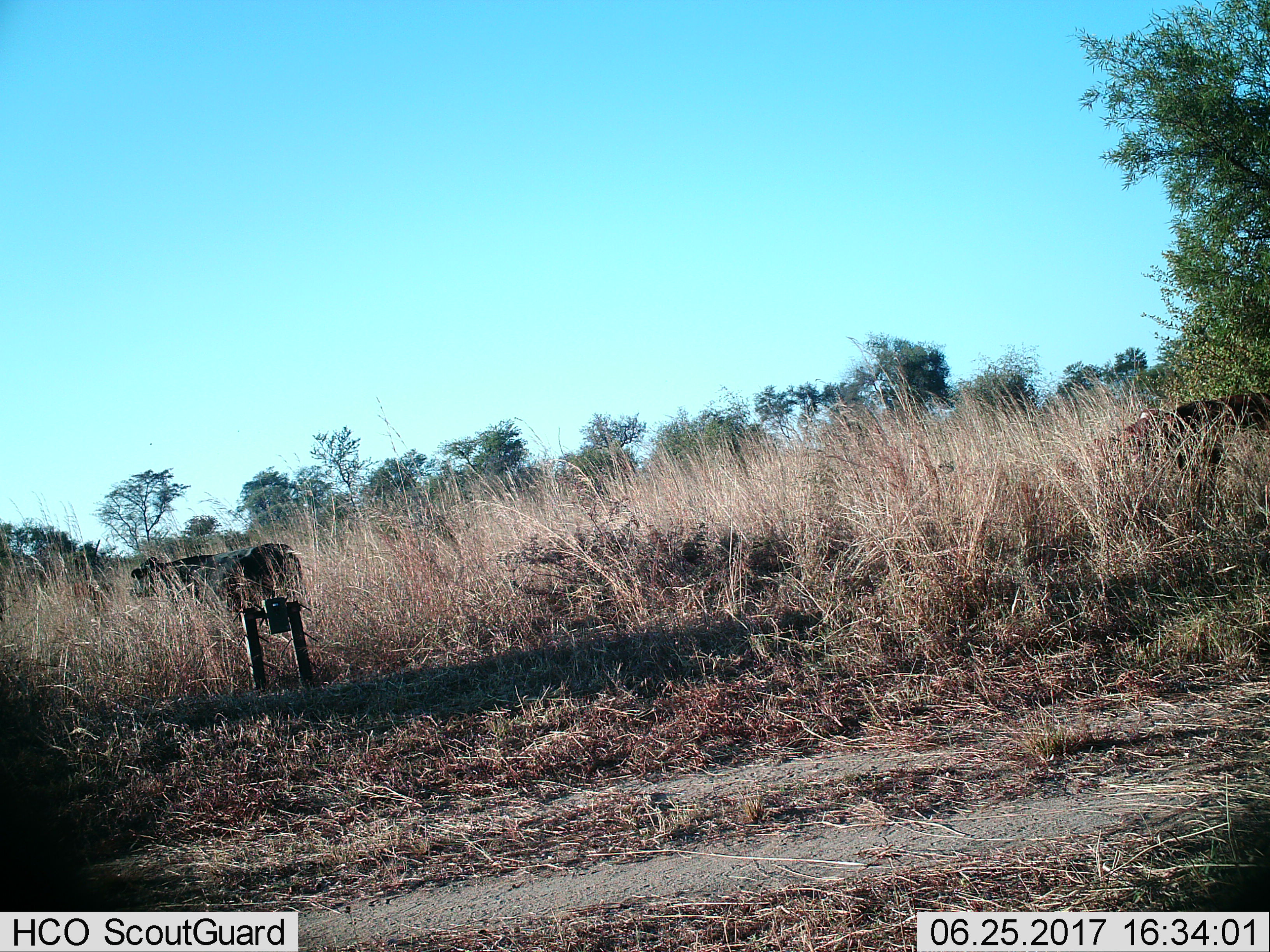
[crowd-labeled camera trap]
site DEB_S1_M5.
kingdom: Animalia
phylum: Chordata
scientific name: Vertebrata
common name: domestic animal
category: domesticanimal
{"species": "domesticanimal (domestic animal) (Vertebrata)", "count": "3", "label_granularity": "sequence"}